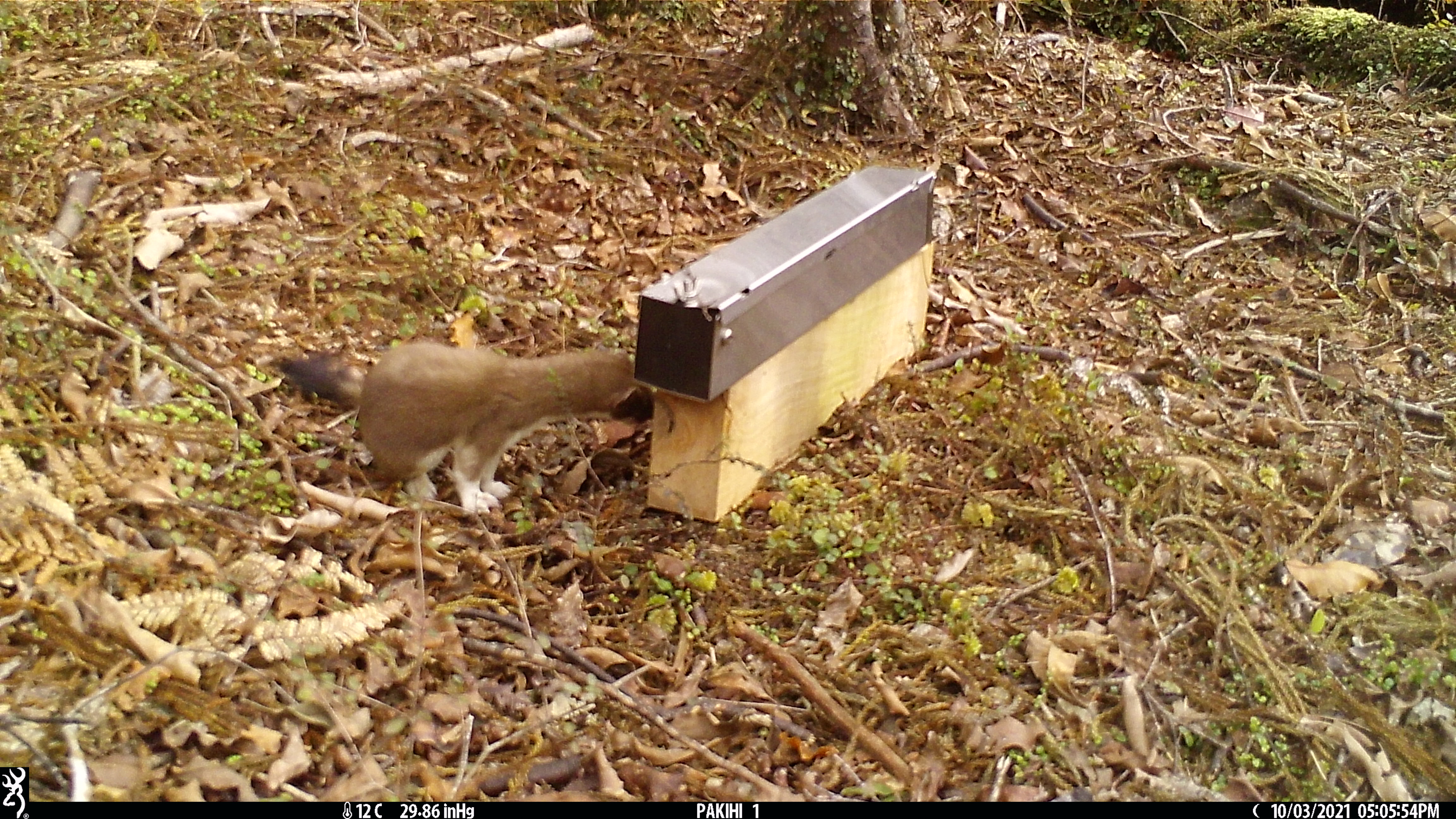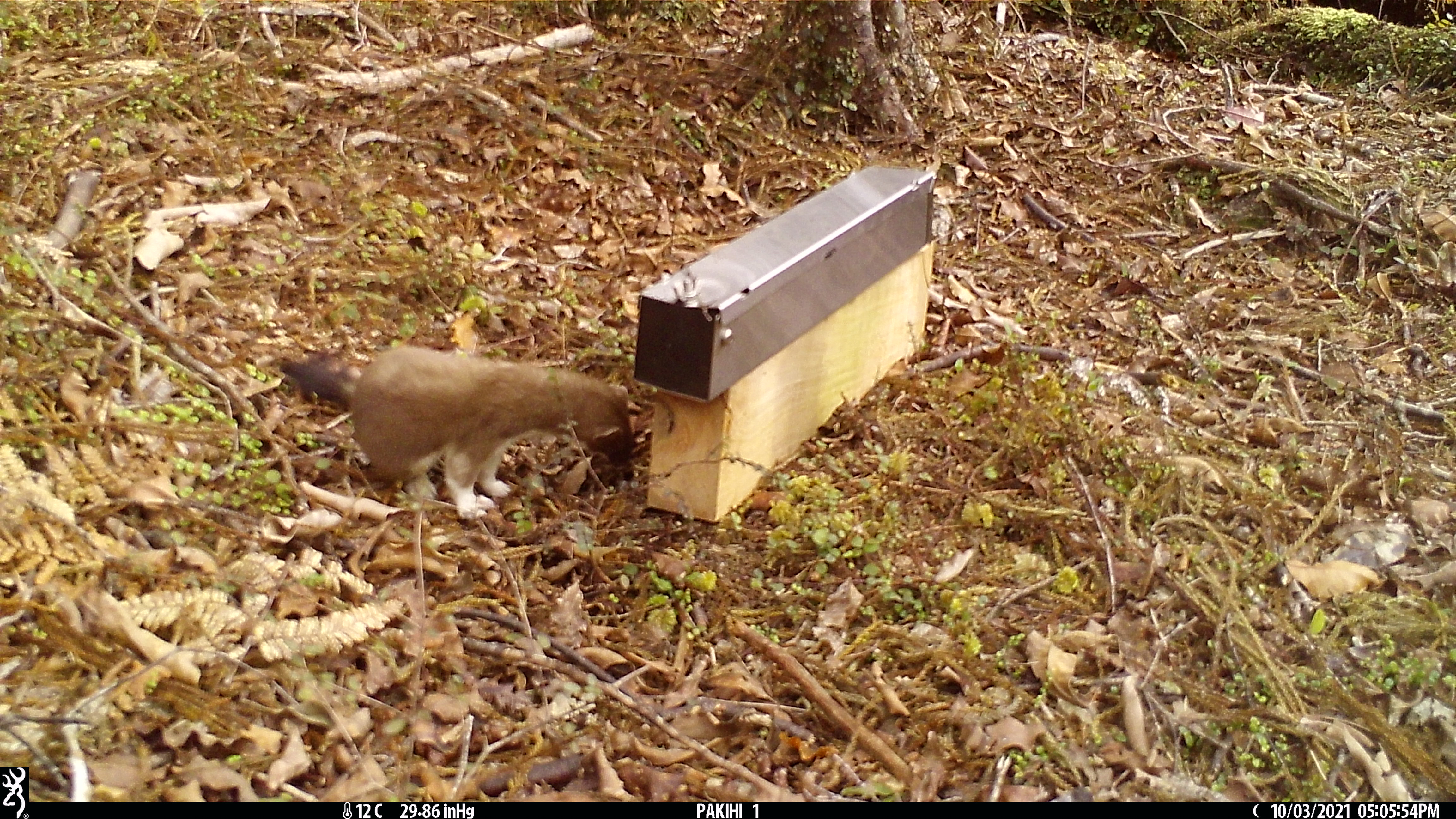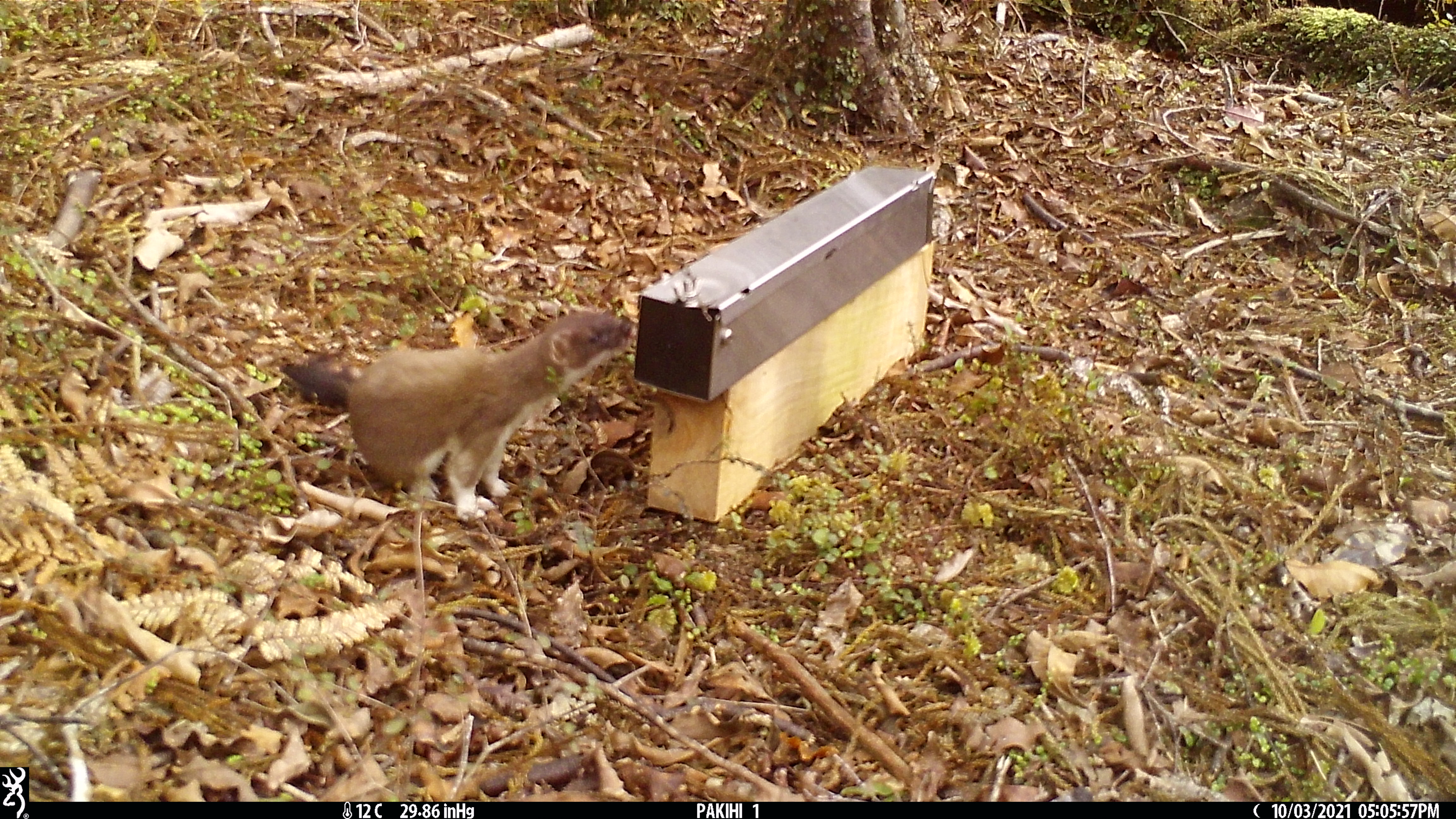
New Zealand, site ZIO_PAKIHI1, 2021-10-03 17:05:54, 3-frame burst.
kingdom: Animalia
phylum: Chordata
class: Mammalia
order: Carnivora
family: Mustelidae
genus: Mustela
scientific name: Mustela erminea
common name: stoat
Stoat (Mustela erminea).